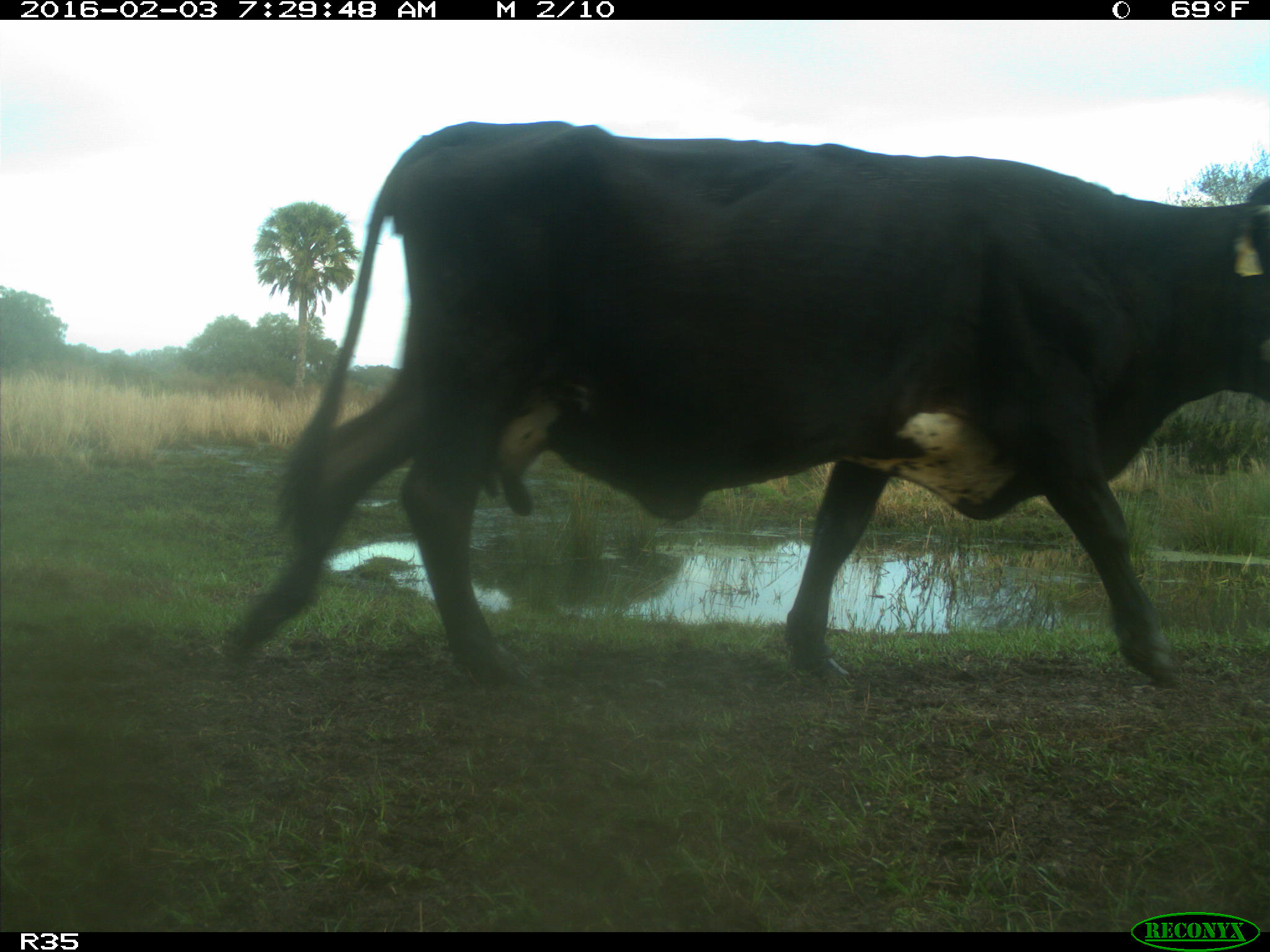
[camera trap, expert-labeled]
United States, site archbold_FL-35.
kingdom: Animalia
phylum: Chordata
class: Mammalia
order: Artiodactyla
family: Bovidae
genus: Bos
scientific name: Bos taurus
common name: domestic cow